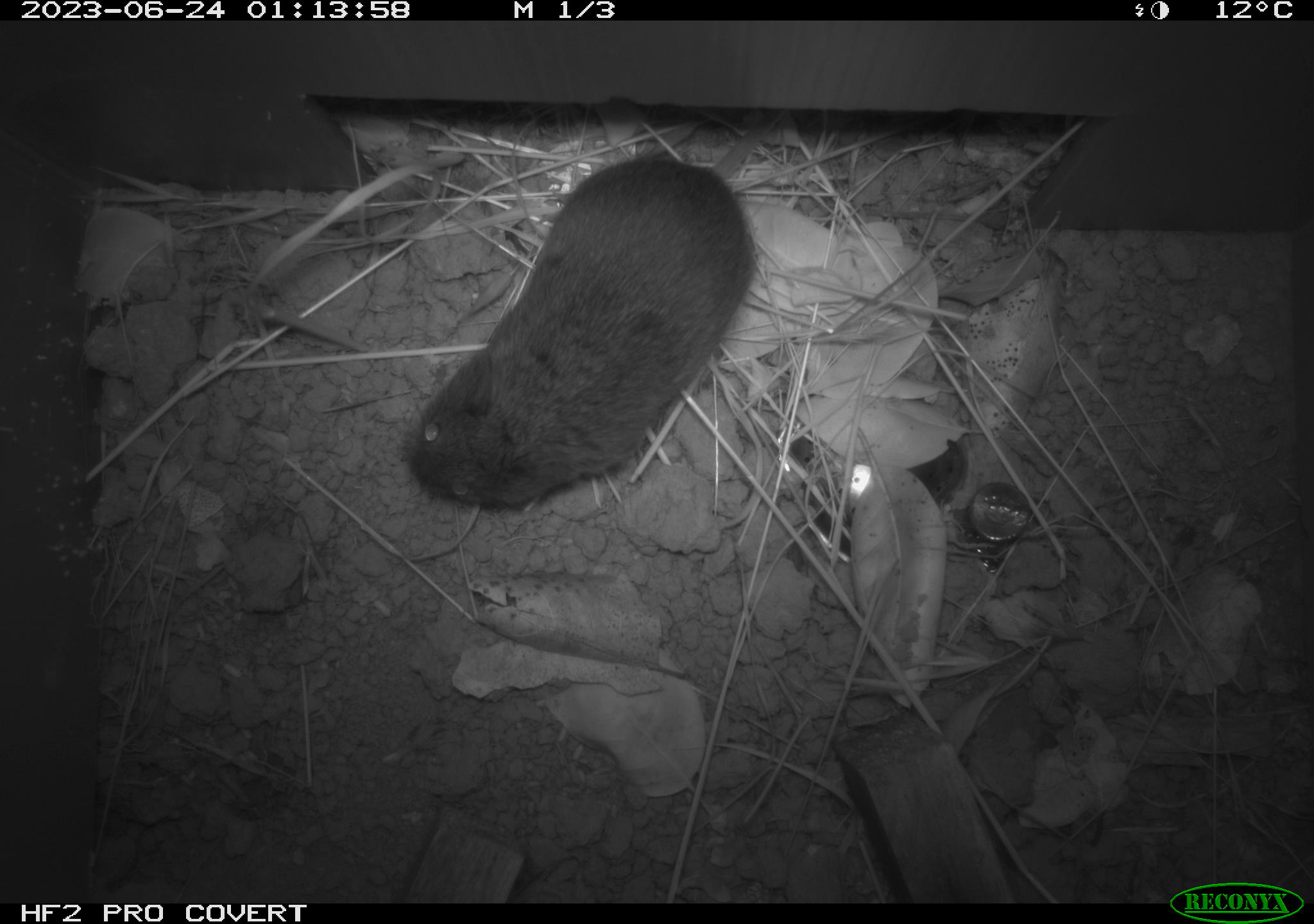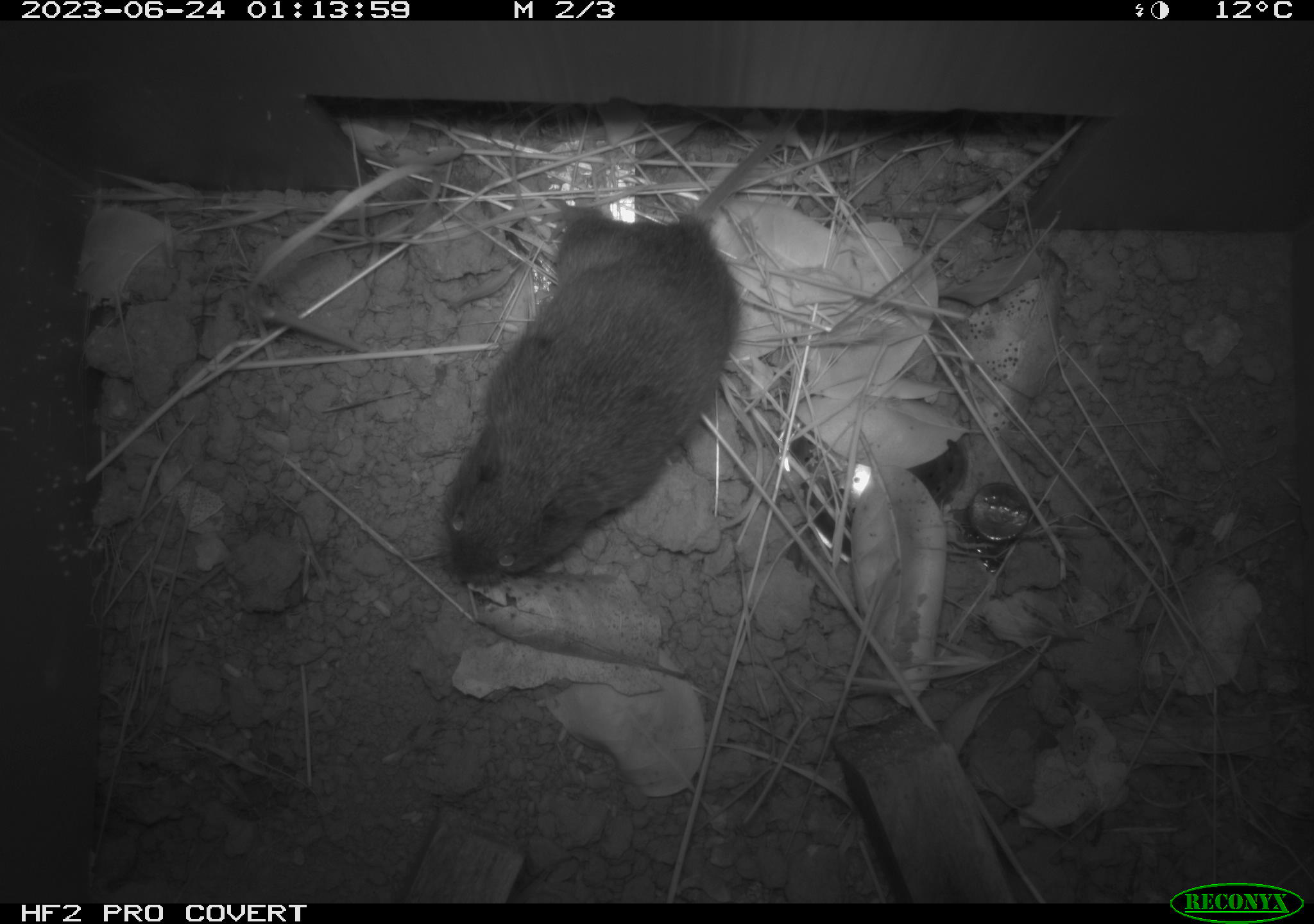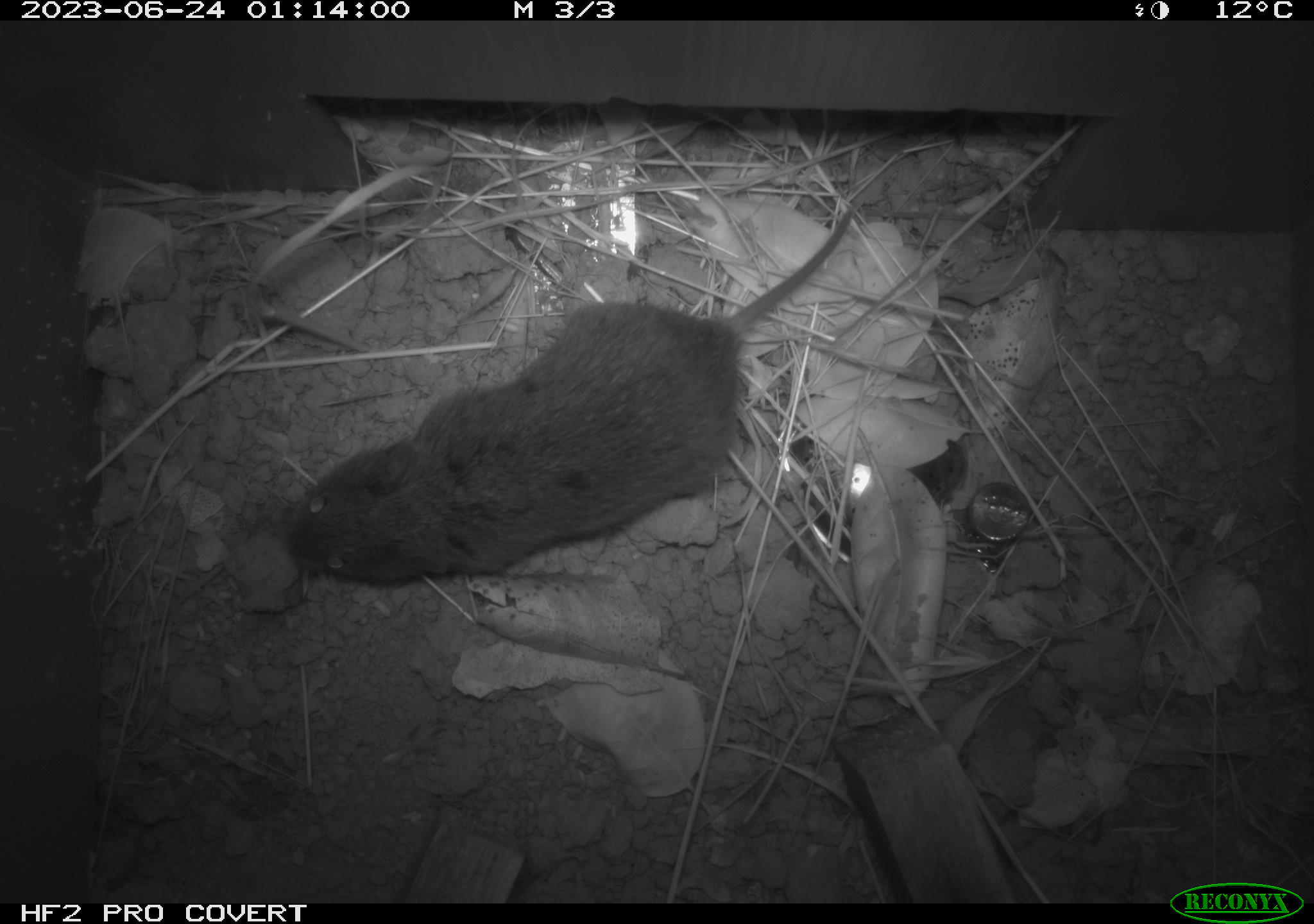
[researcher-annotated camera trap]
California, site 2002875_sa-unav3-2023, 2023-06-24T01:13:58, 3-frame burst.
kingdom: Animalia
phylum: Chordata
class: Mammalia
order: Rodentia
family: Cricetidae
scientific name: Arvicolinae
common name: voles, lemmings, and muskrats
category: arvicolinae subfamily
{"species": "arvicolinae subfamily (voles, lemmings, and muskrats) (Arvicolinae)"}